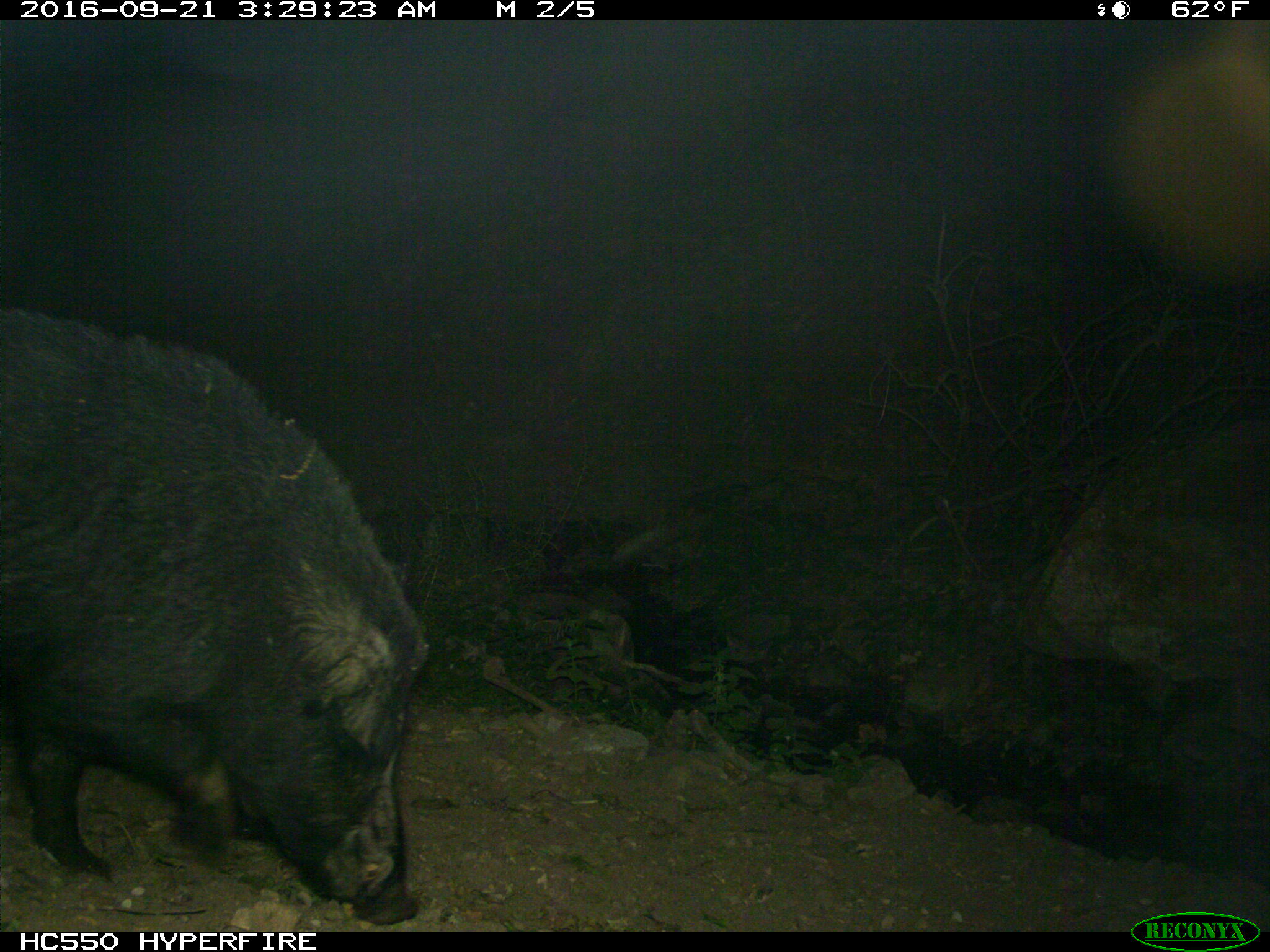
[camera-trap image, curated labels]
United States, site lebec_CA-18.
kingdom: Animalia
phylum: Chordata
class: Mammalia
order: Artiodactyla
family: Suidae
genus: Sus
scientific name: Sus scrofa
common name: wild boar